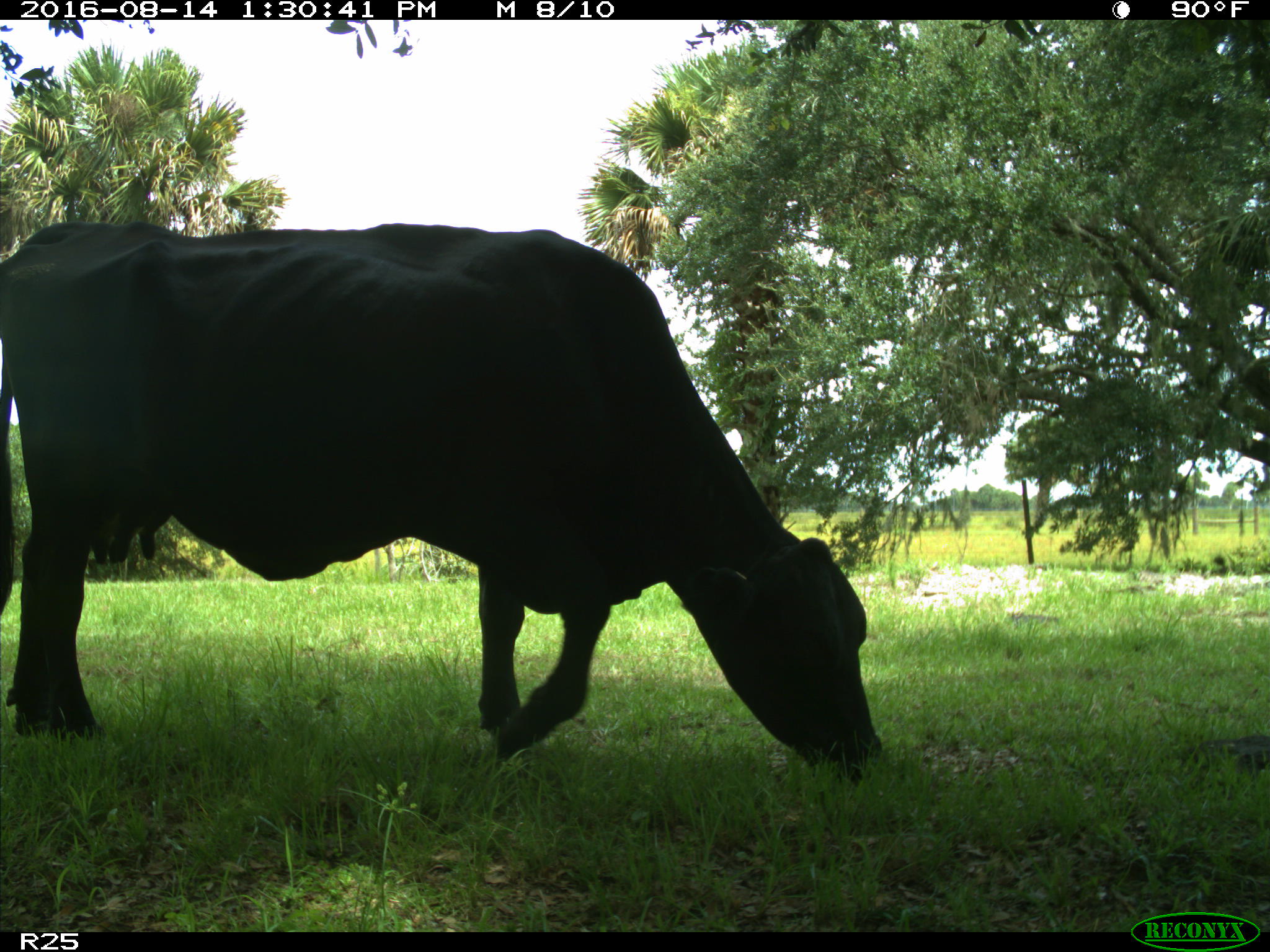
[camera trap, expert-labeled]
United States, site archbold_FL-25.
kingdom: Animalia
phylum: Chordata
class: Mammalia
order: Artiodactyla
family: Bovidae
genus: Bos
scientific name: Bos taurus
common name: domestic cow